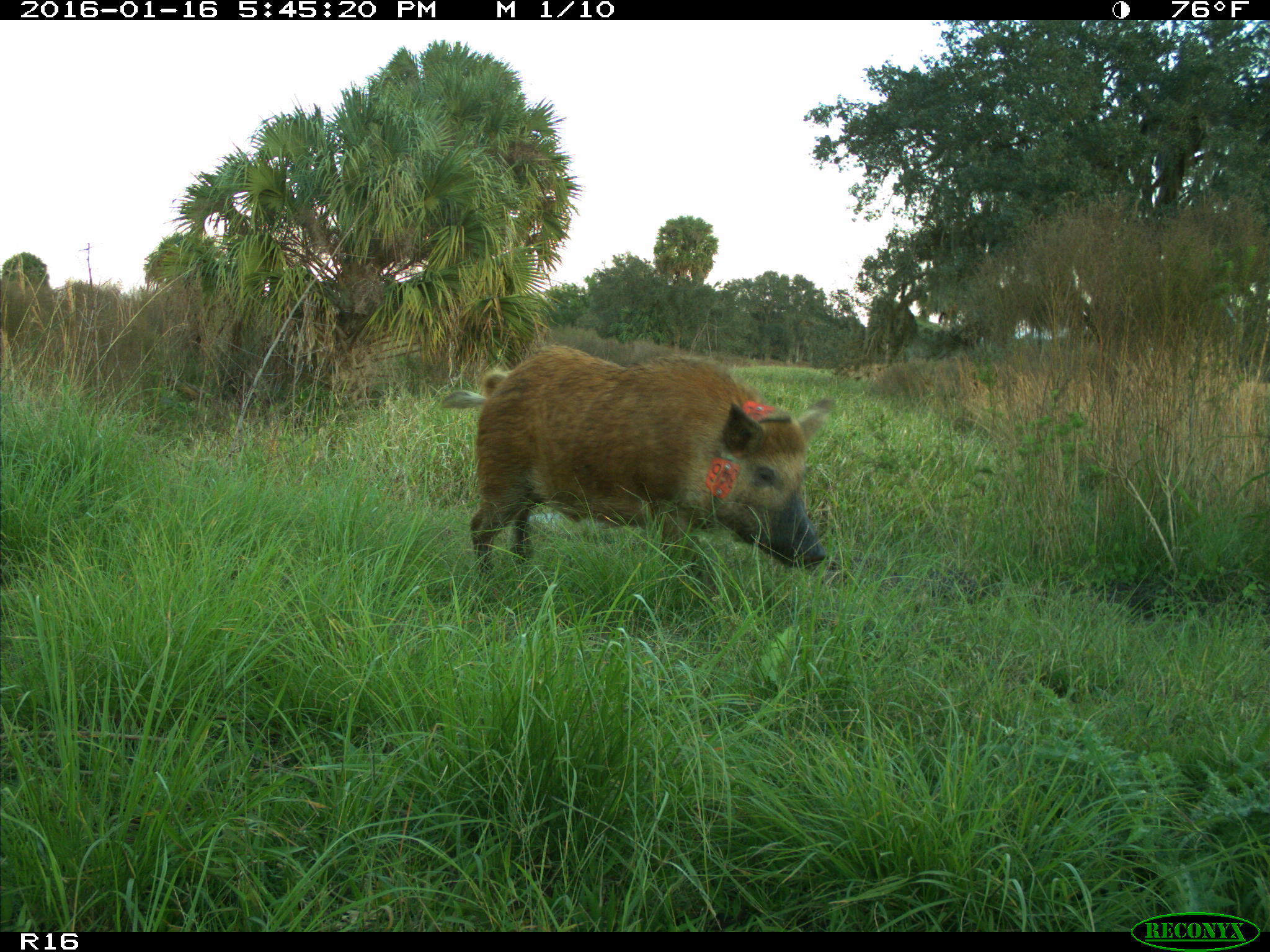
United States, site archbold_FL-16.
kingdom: Animalia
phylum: Chordata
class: Mammalia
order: Artiodactyla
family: Suidae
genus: Sus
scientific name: Sus scrofa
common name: wild boar